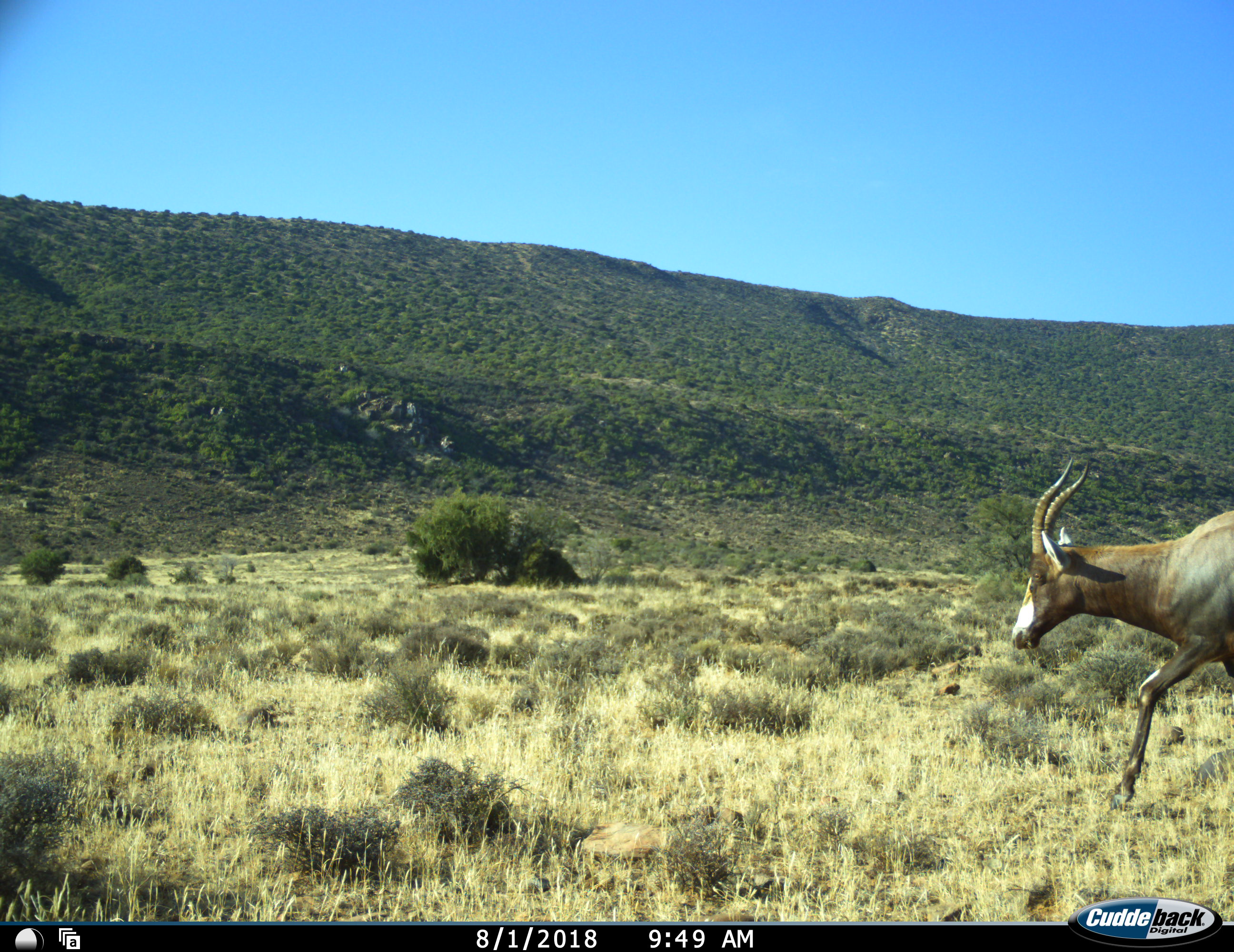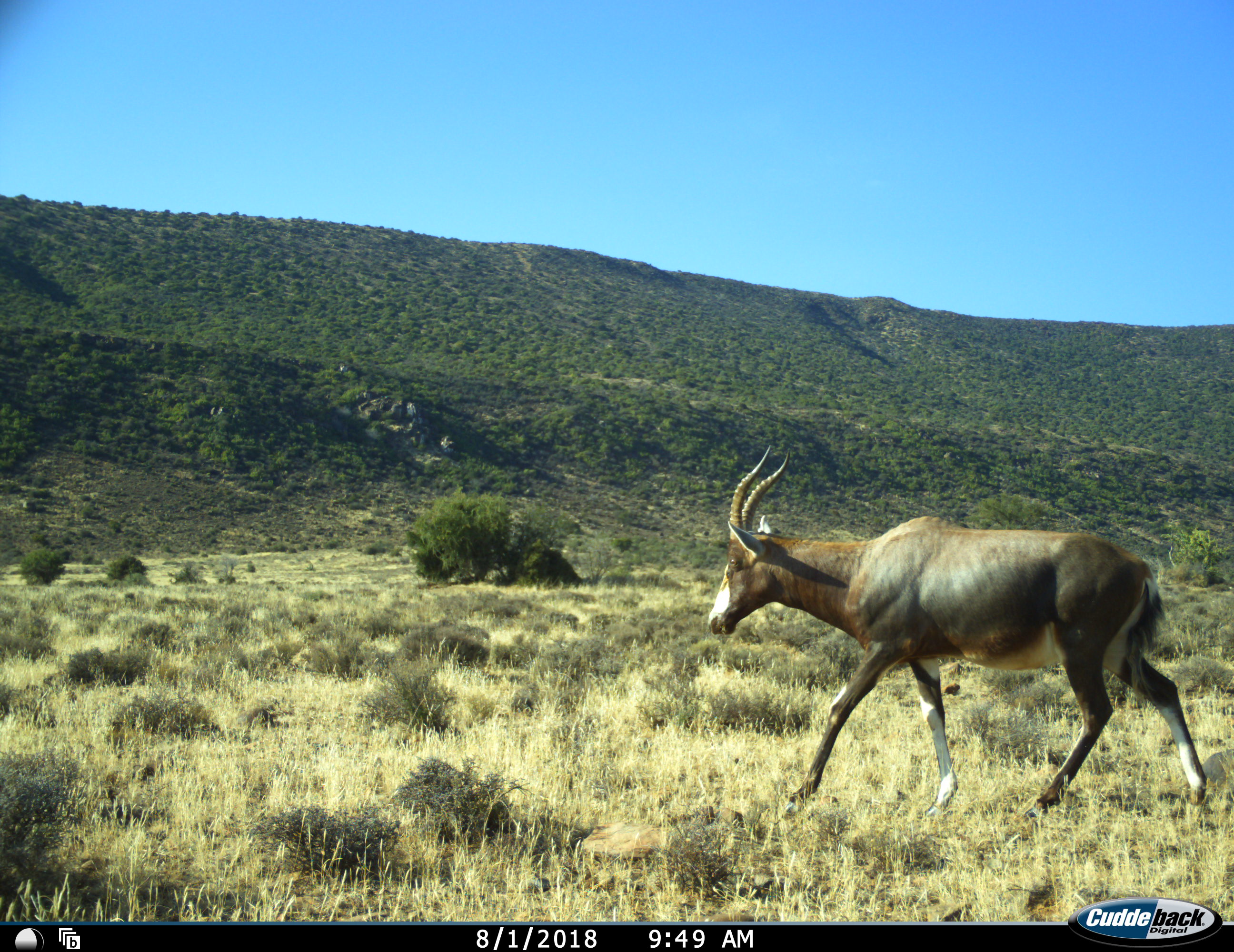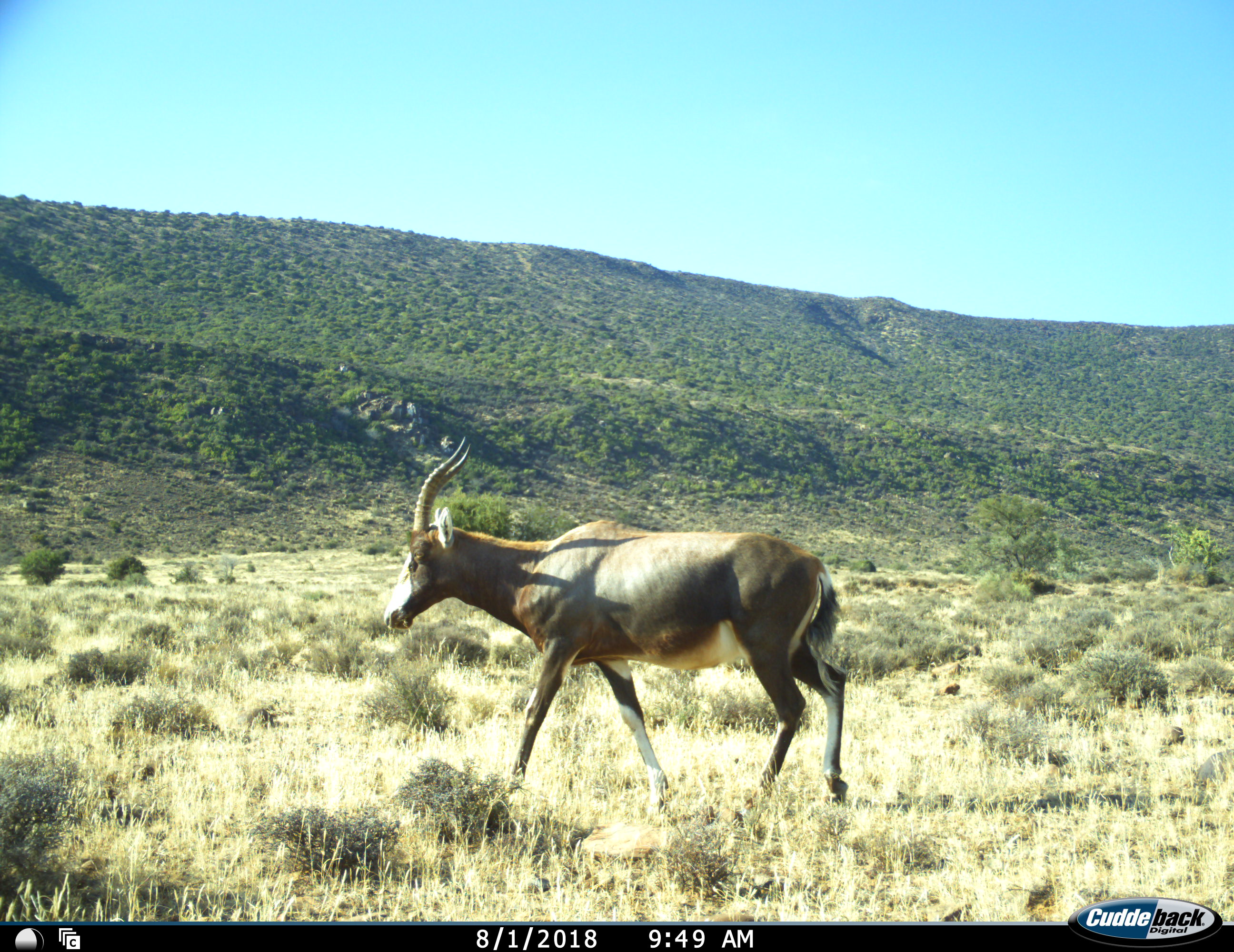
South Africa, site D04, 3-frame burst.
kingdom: Animalia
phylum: Chordata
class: Mammalia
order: Artiodactyla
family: Bovidae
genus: Damaliscus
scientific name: Damaliscus pygargus phillipsi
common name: blesbok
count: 1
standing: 0%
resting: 0%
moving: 100%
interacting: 0%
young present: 0%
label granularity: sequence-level